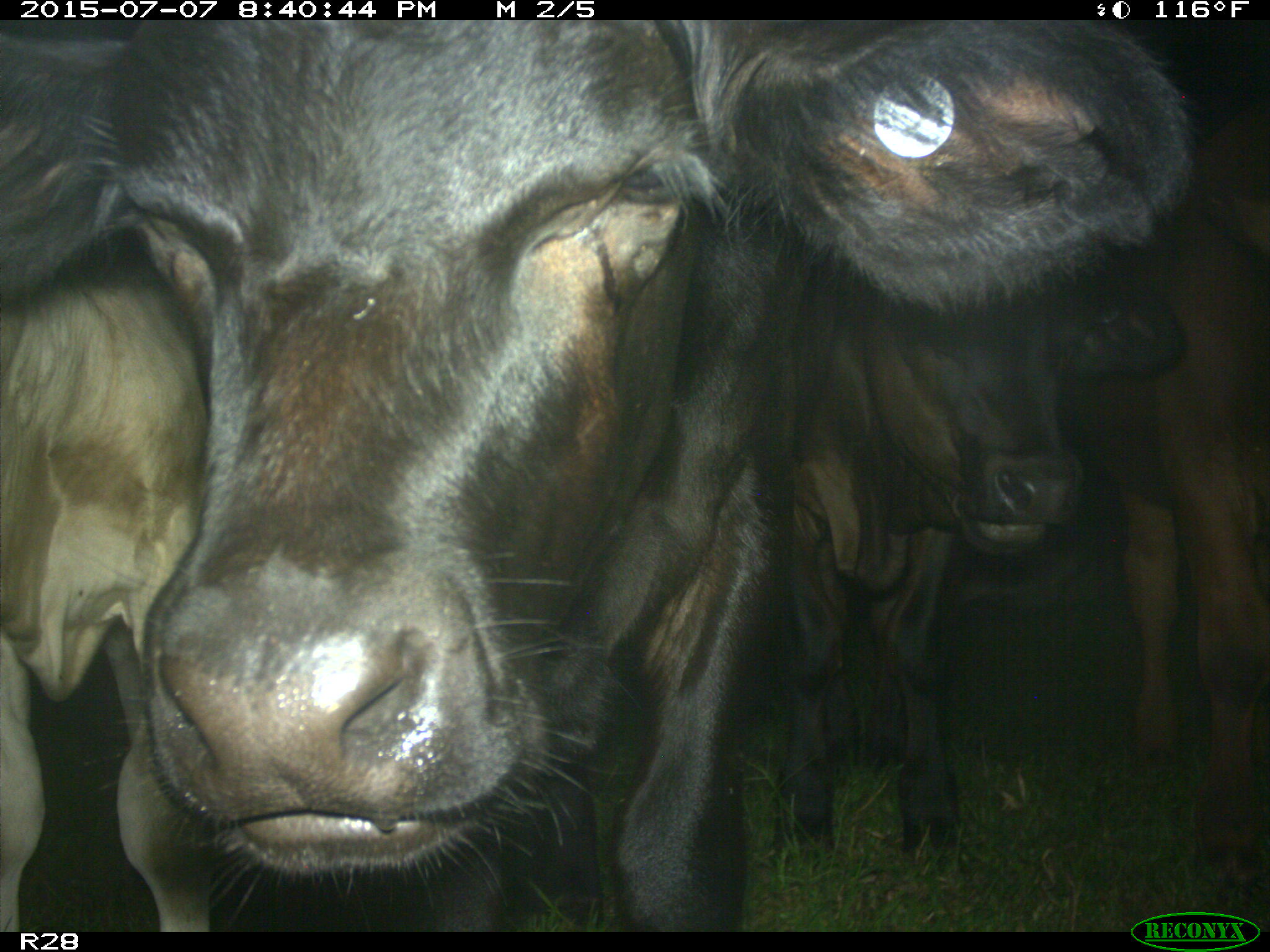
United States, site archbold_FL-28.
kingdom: Animalia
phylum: Chordata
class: Mammalia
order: Artiodactyla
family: Bovidae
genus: Bos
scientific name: Bos taurus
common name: domestic cow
Bos taurus (domestic cow).